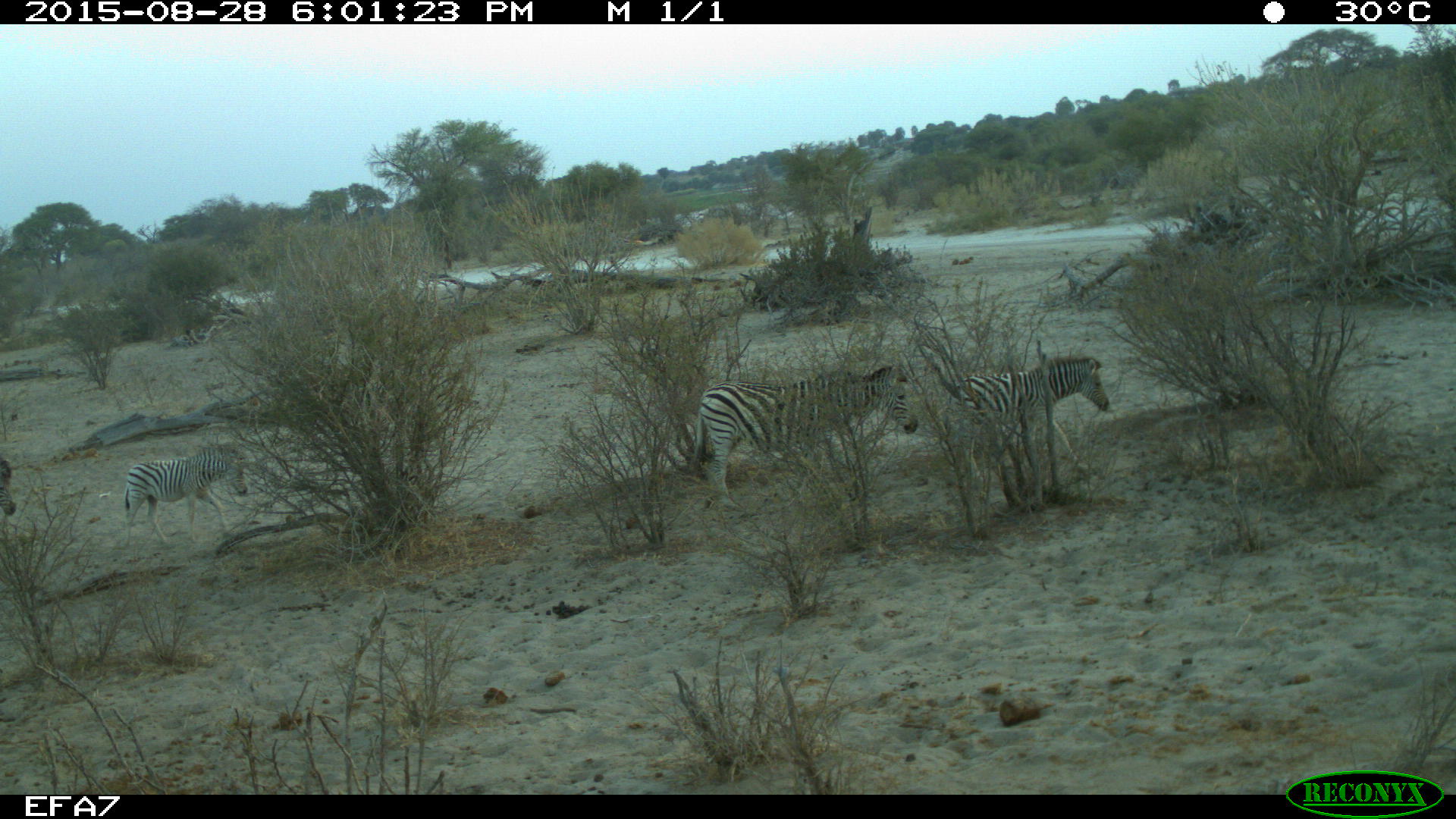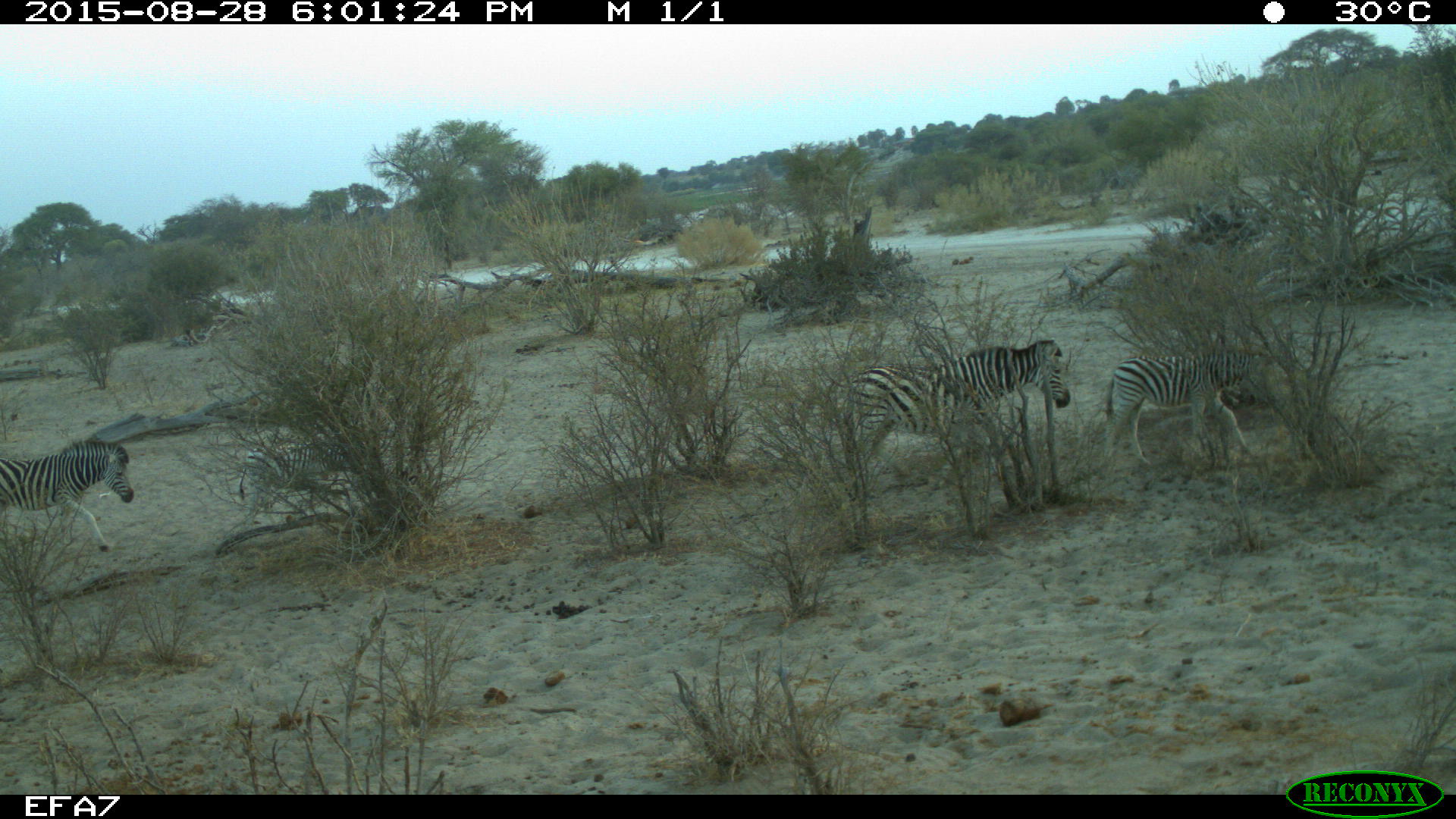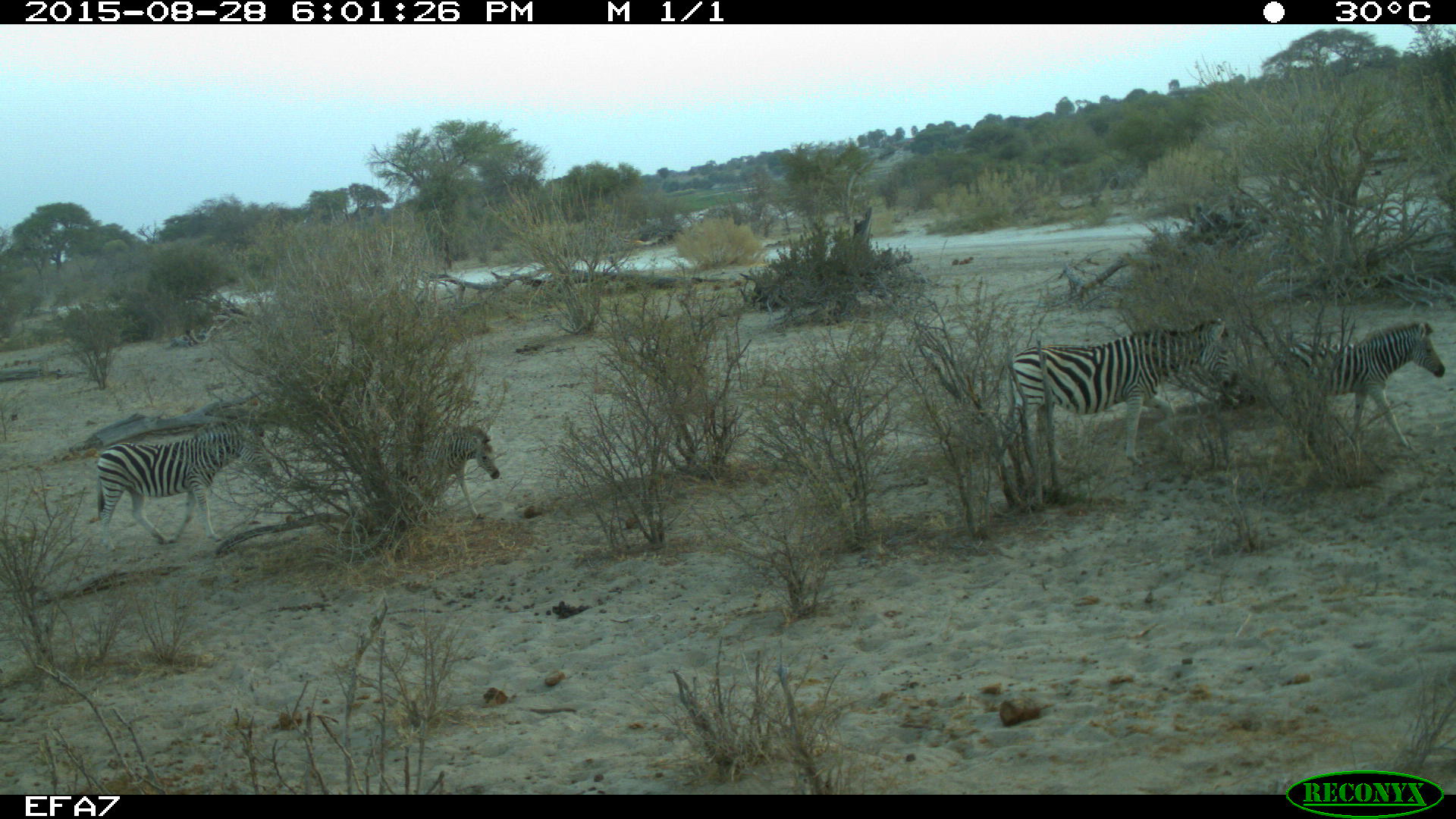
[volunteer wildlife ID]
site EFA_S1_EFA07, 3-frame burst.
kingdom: Animalia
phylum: Chordata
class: Mammalia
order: Perissodactyla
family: Equidae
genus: Equus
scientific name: Equus quagga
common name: plains zebra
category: zebraplains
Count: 3.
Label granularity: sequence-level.